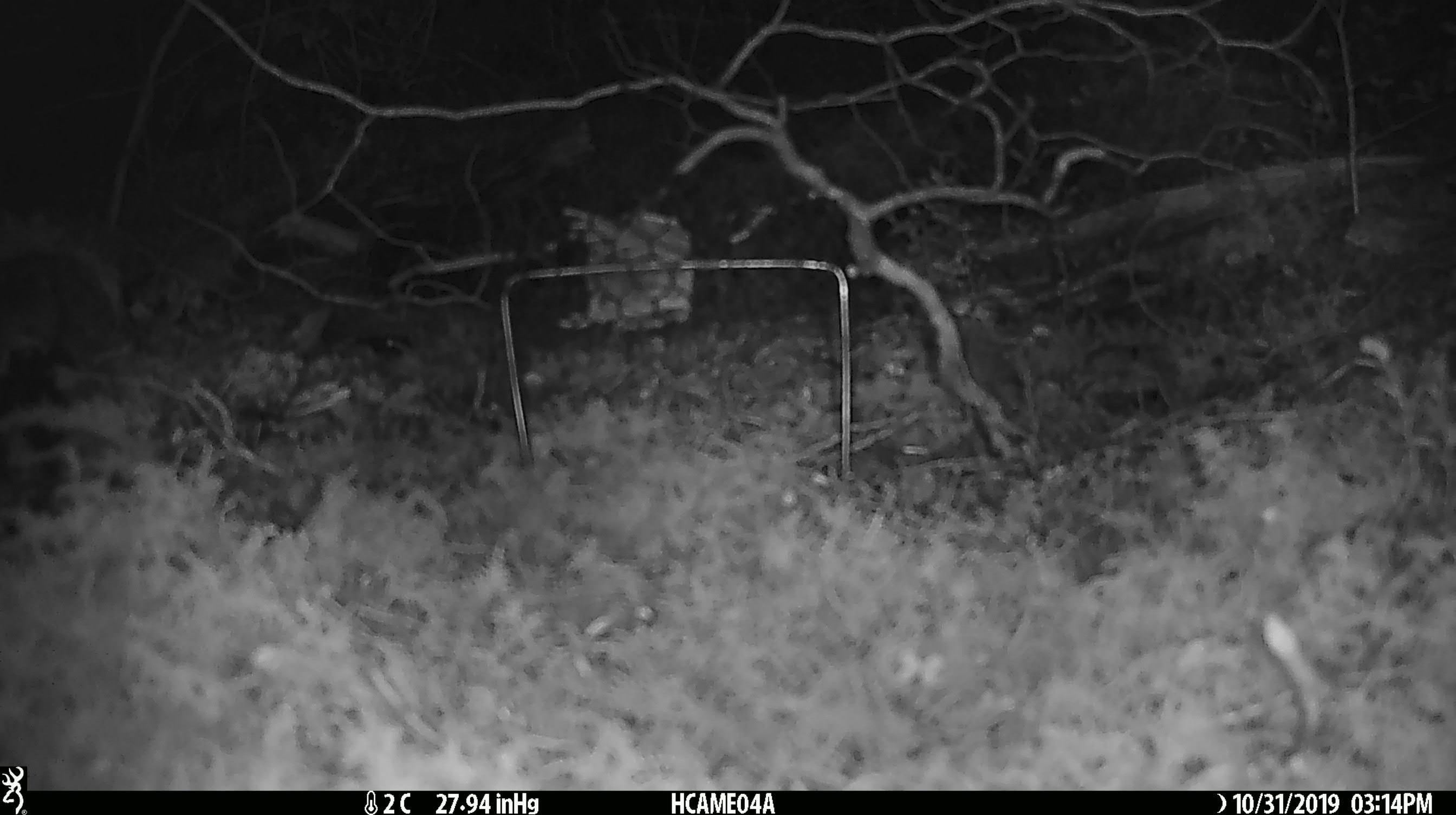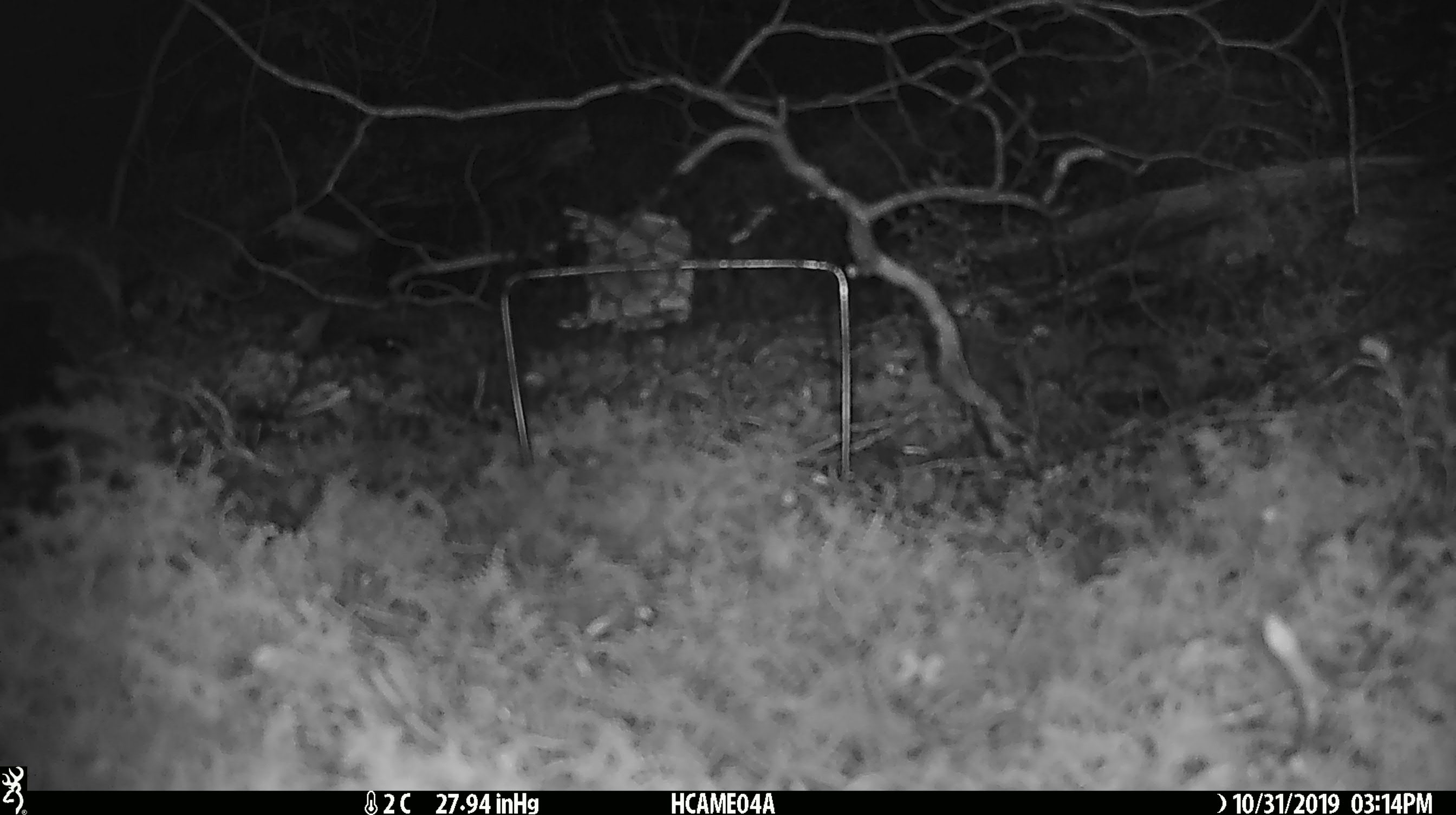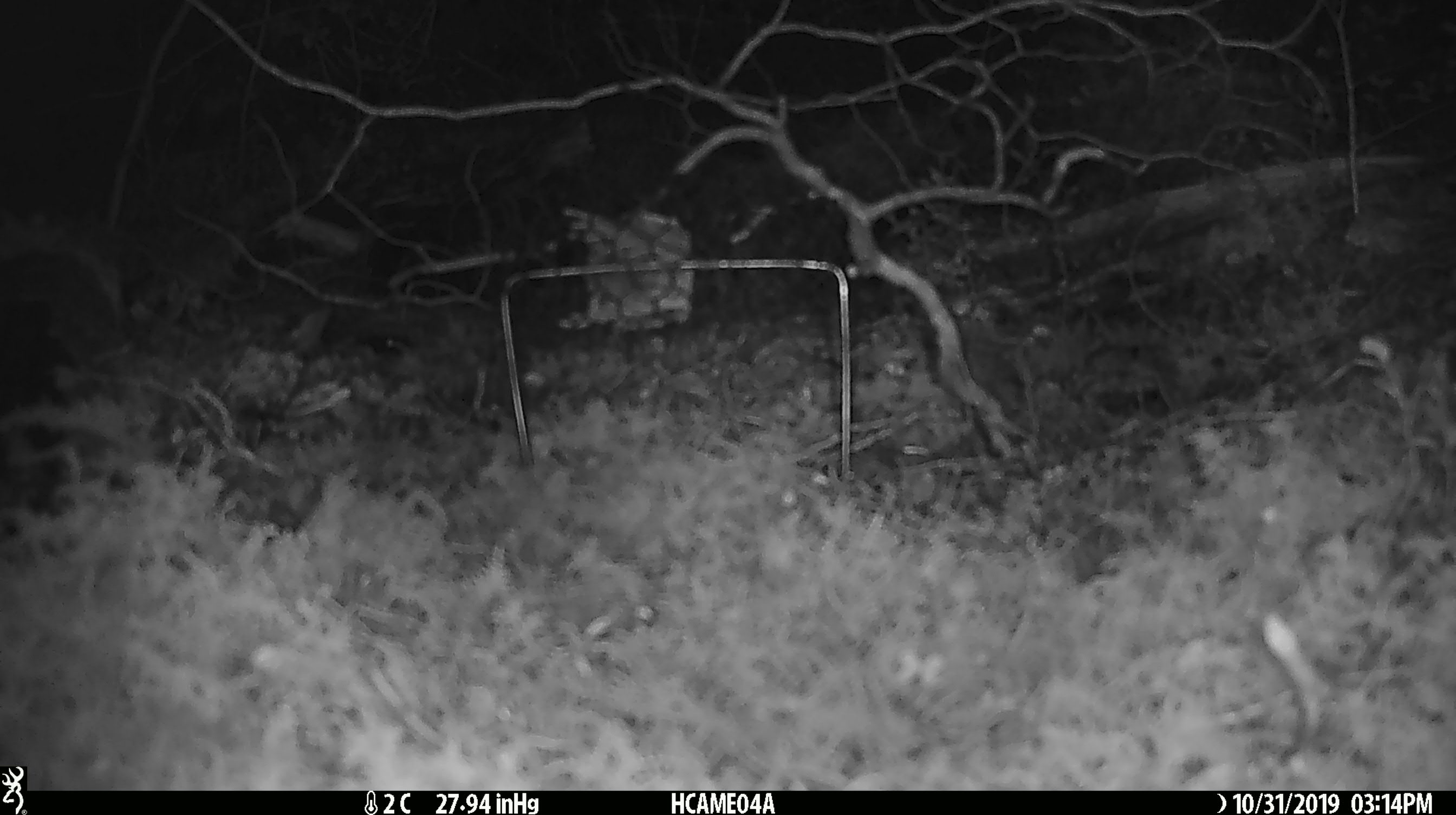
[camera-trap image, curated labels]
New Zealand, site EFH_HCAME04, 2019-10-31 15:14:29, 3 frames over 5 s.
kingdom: Animalia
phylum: Chordata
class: Mammalia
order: Rodentia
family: Muridae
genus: Mus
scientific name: Mus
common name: mouse